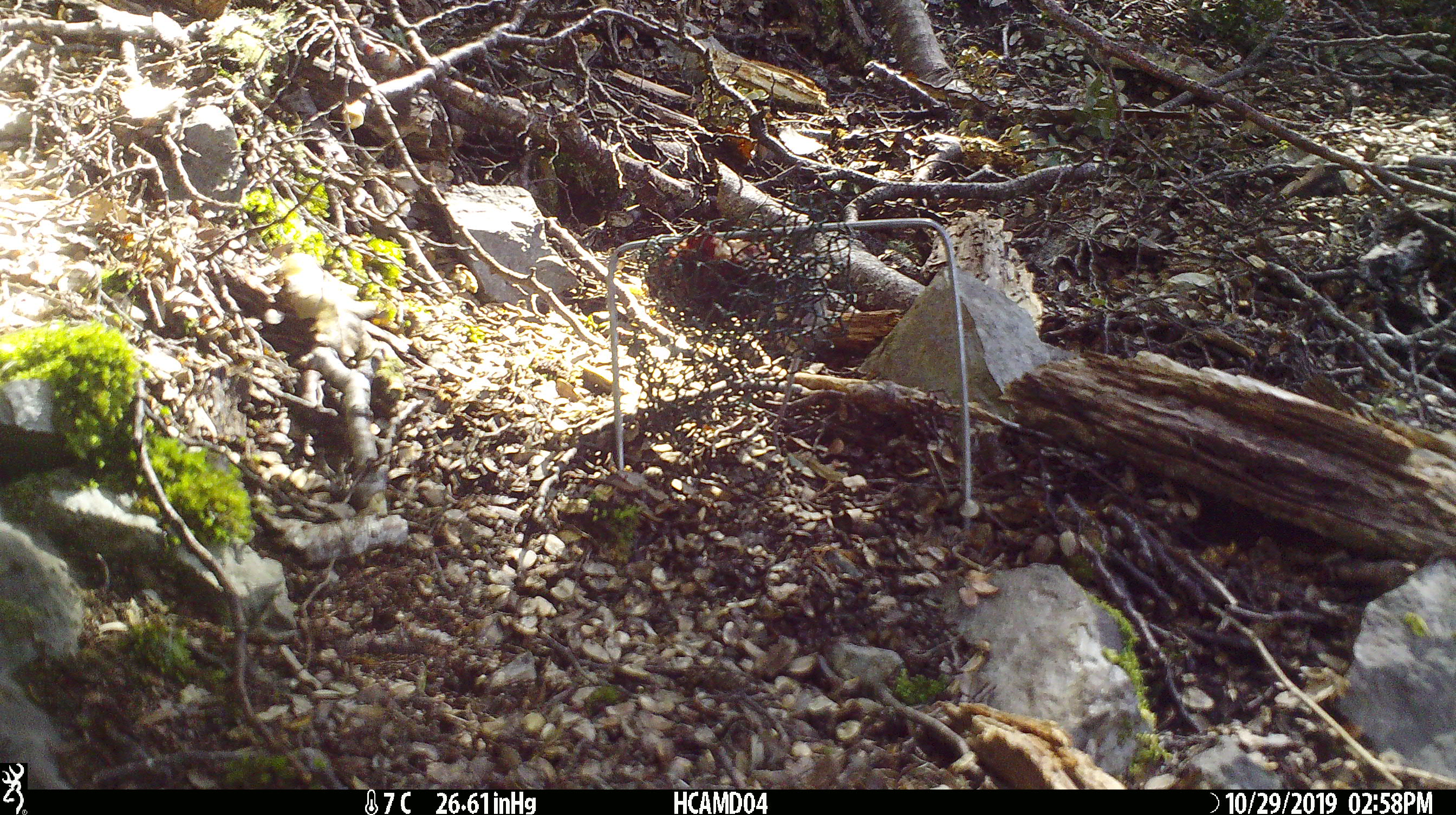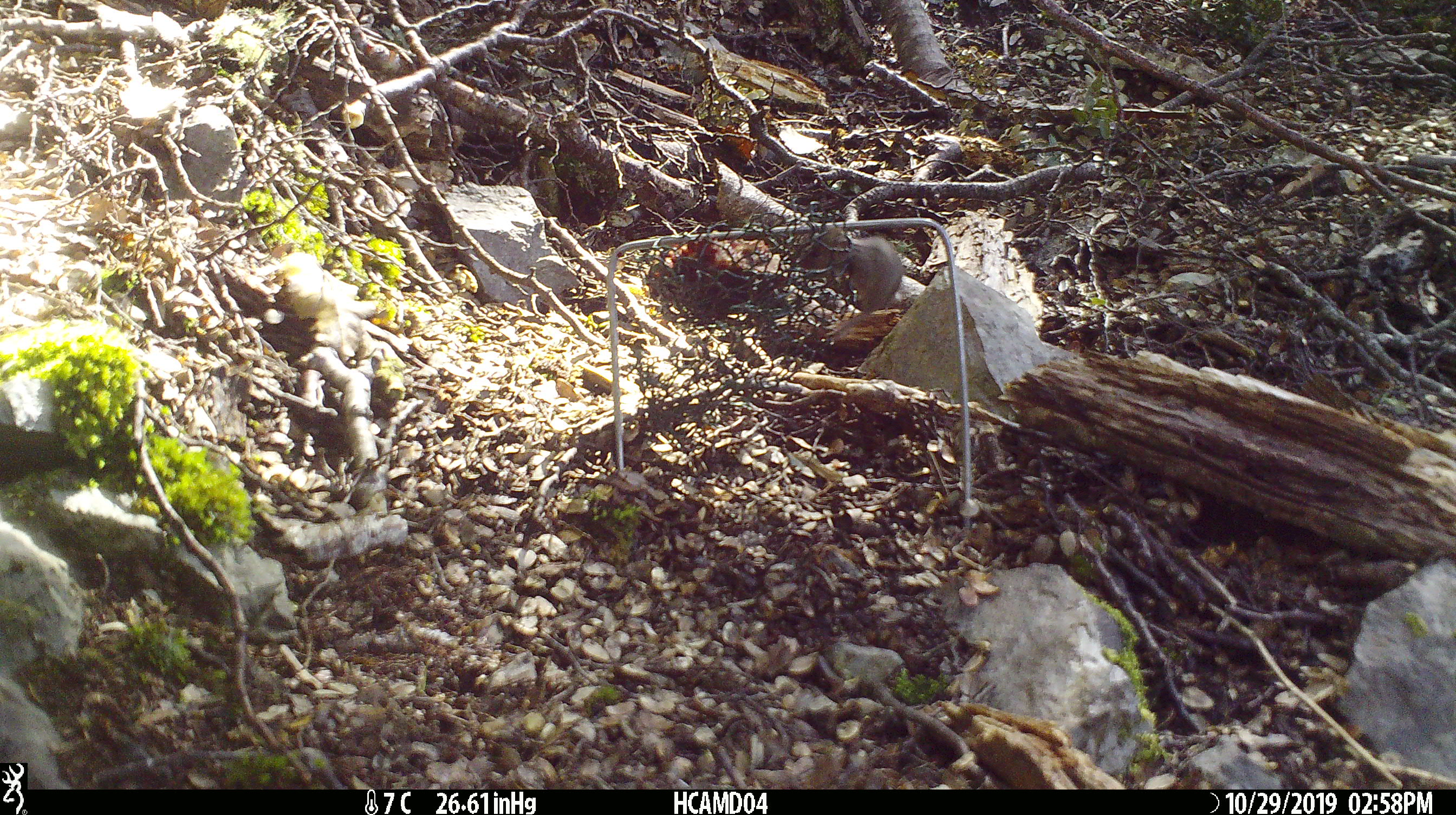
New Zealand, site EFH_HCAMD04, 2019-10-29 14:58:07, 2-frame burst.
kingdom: Animalia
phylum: Chordata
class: Mammalia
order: Rodentia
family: Muridae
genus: Mus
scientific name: Mus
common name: mouse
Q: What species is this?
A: Mouse (Mus).